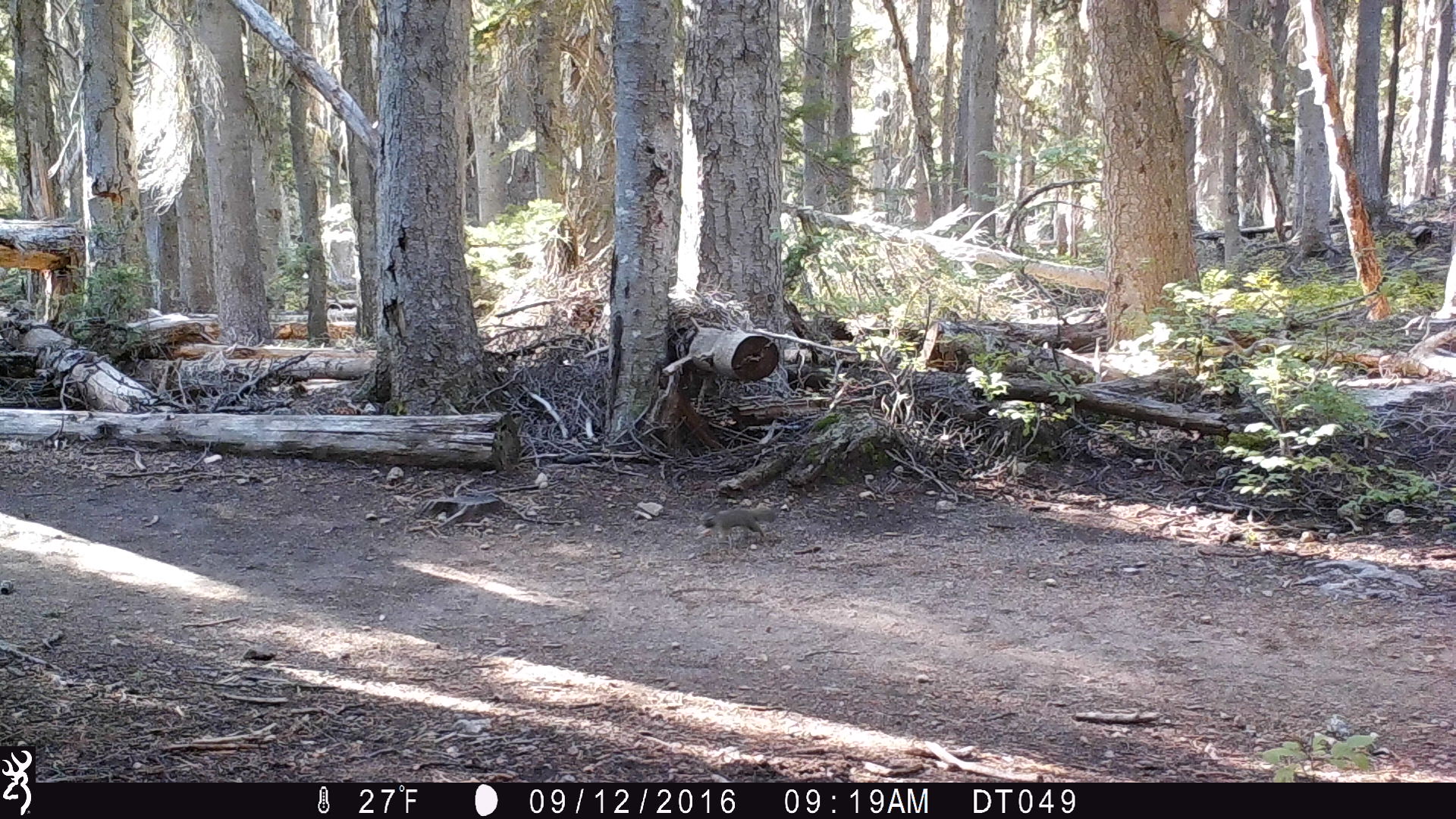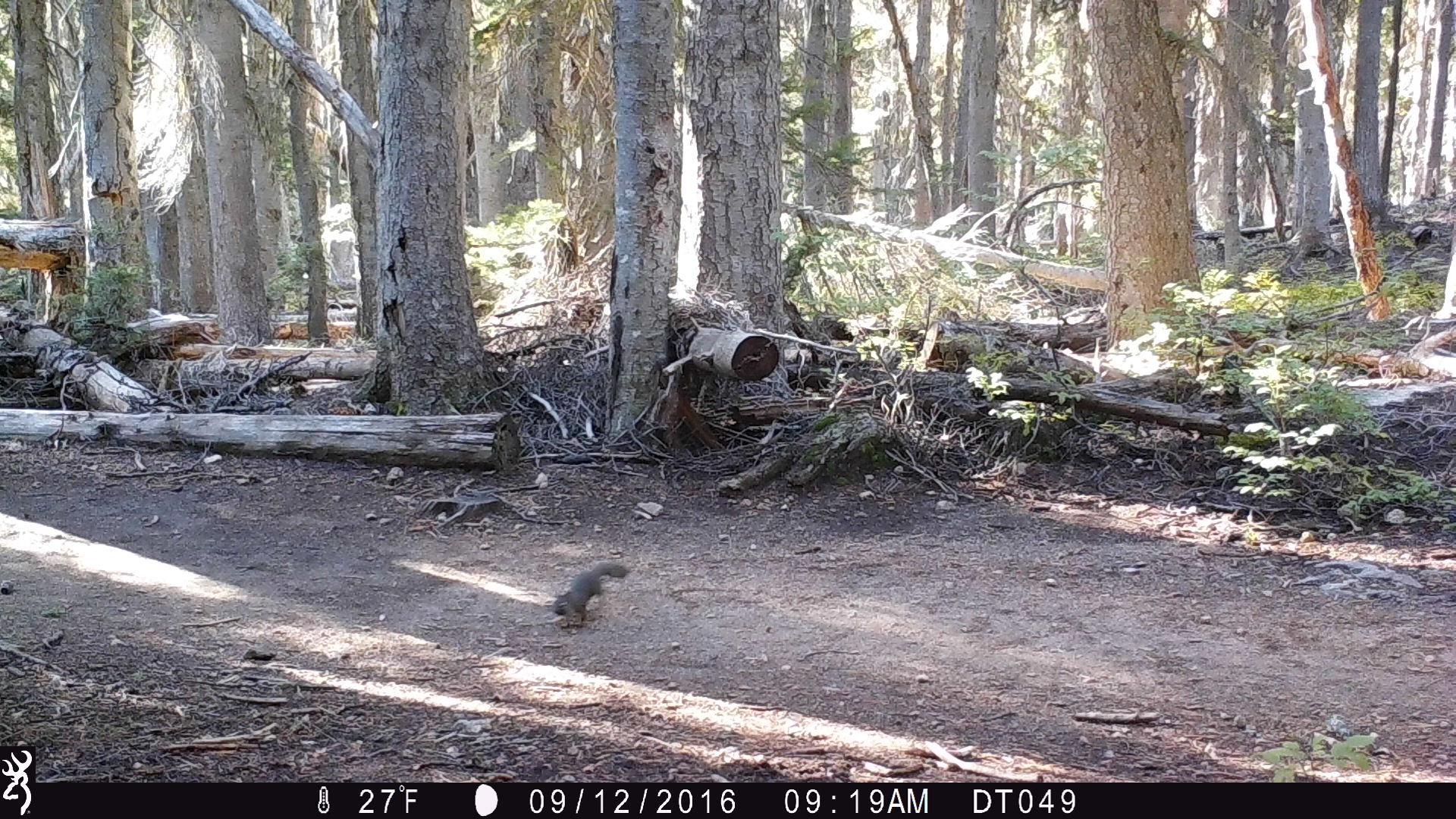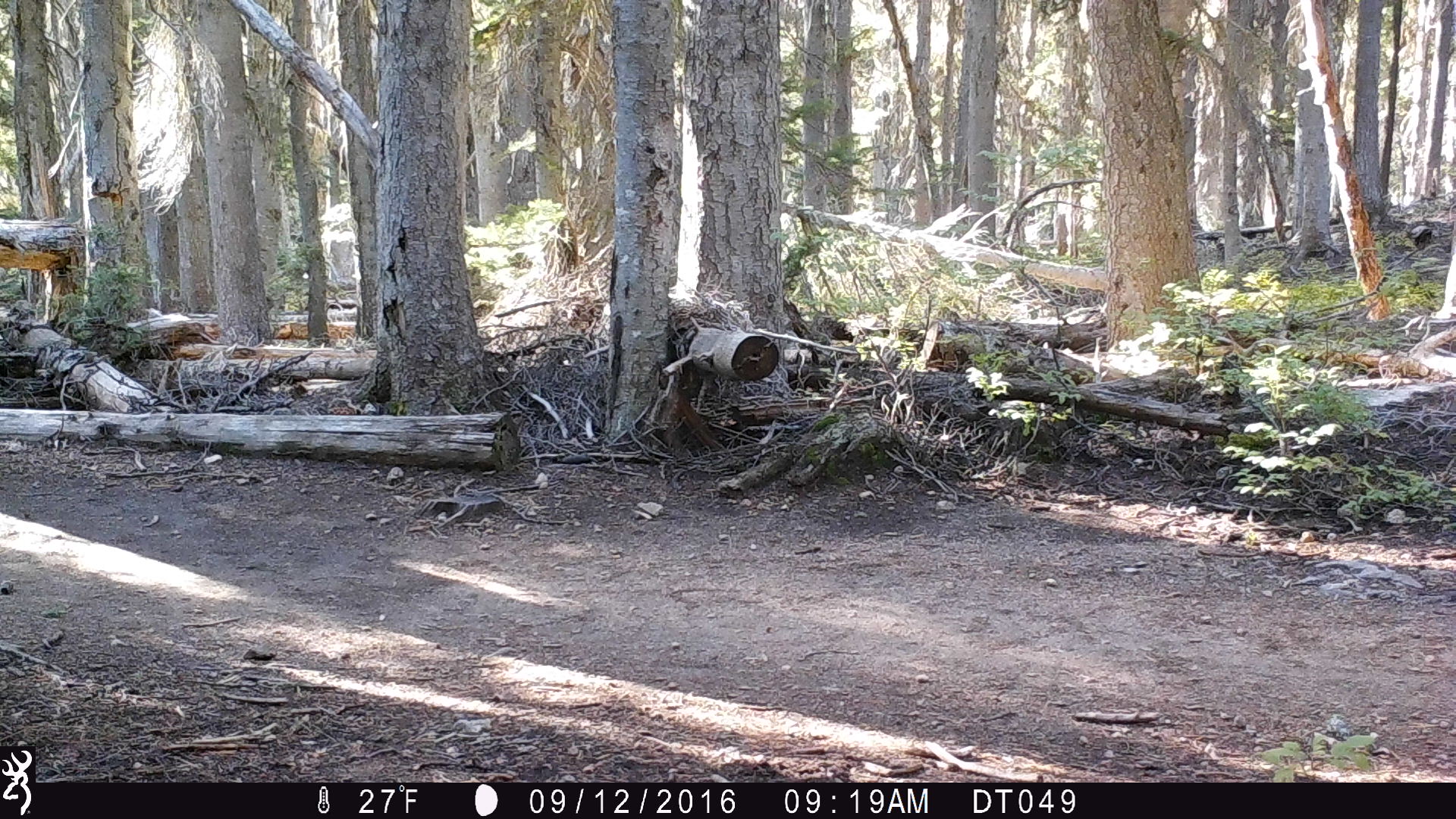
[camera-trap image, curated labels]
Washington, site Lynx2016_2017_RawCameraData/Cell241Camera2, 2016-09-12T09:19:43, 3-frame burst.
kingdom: Animalia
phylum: Chordata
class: Mammalia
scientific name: Mammalia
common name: small mammal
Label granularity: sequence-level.